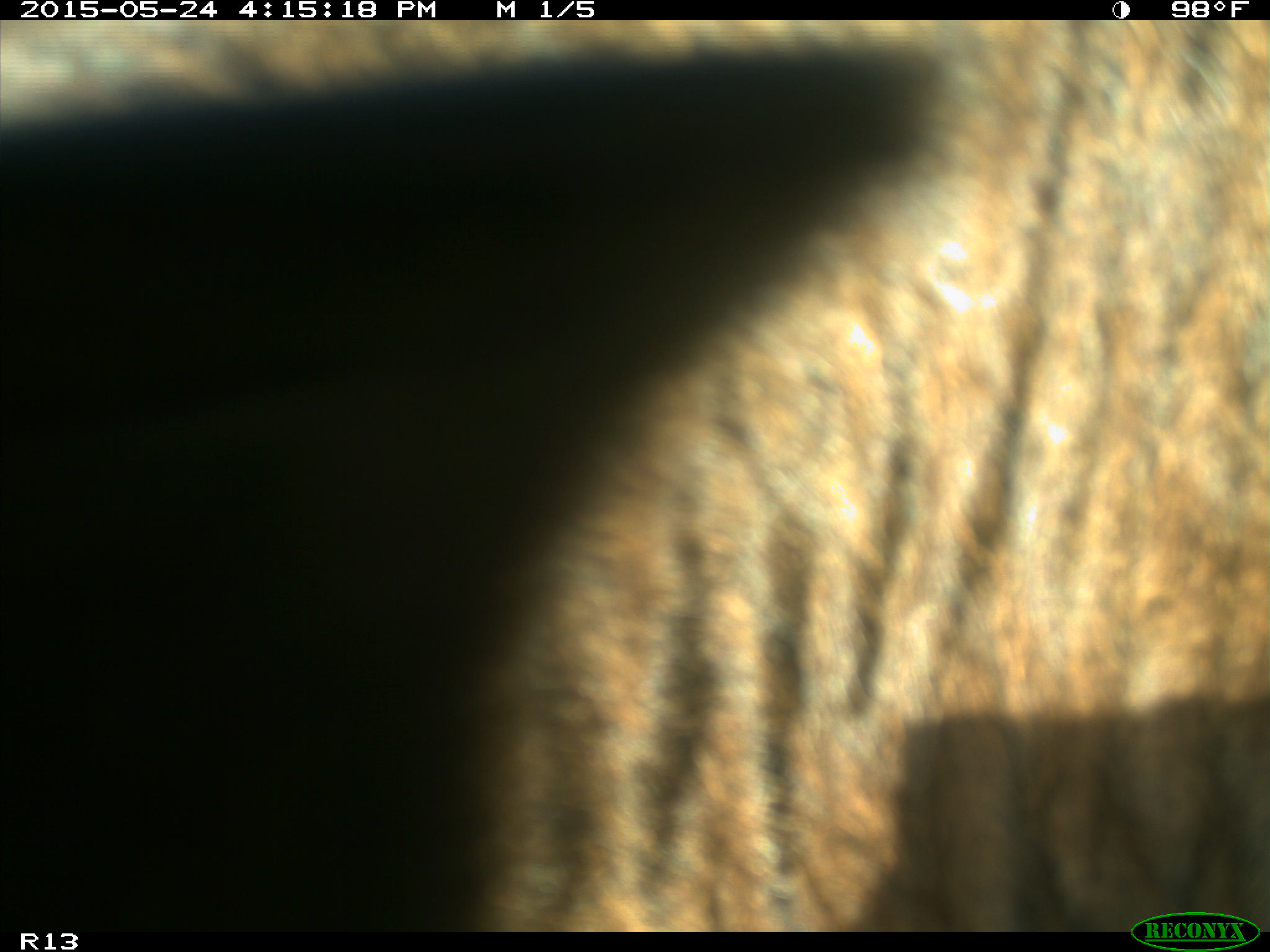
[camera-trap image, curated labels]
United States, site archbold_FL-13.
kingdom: Animalia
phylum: Chordata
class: Mammalia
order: Artiodactyla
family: Bovidae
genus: Bos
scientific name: Bos taurus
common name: domestic cow